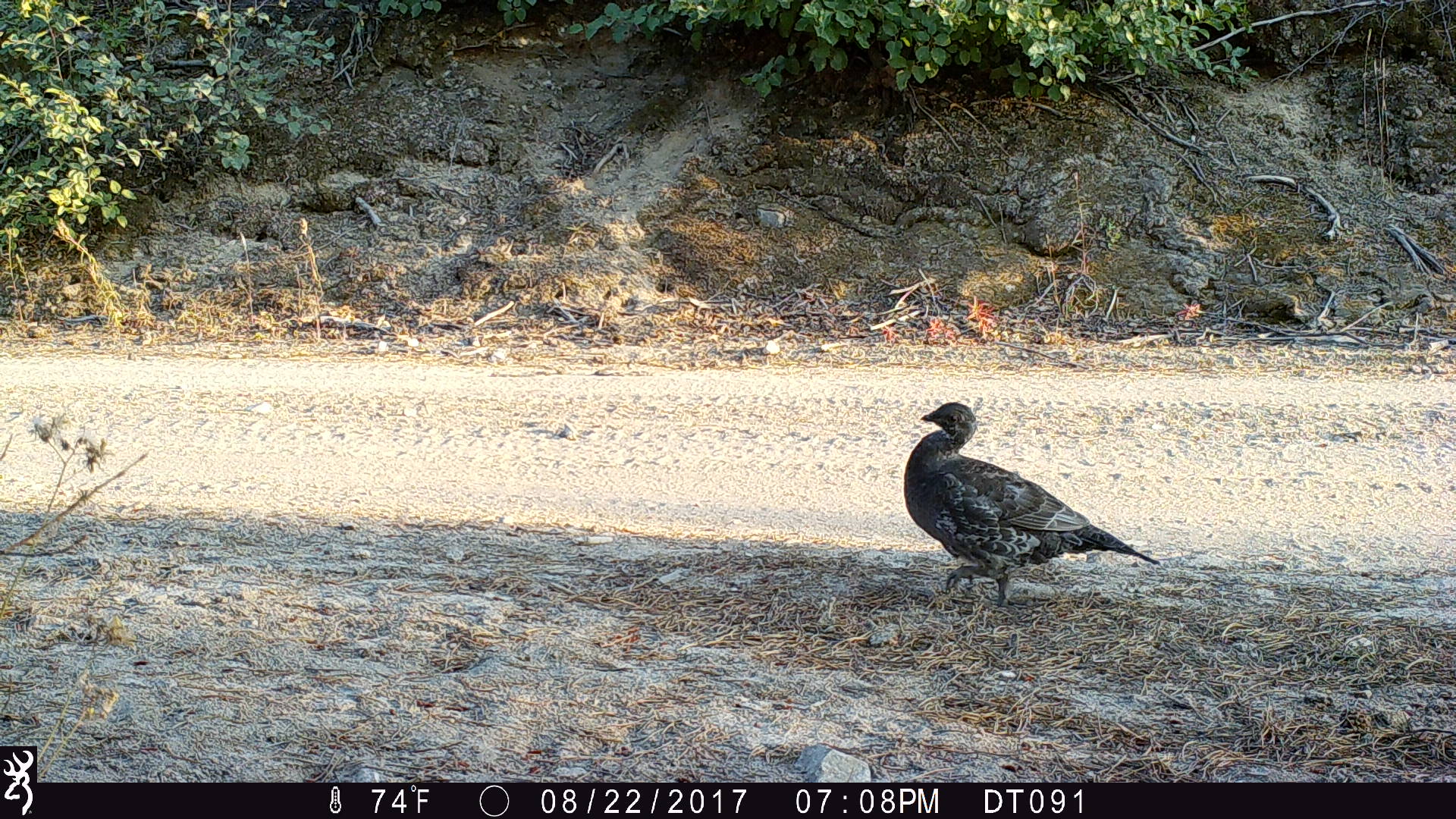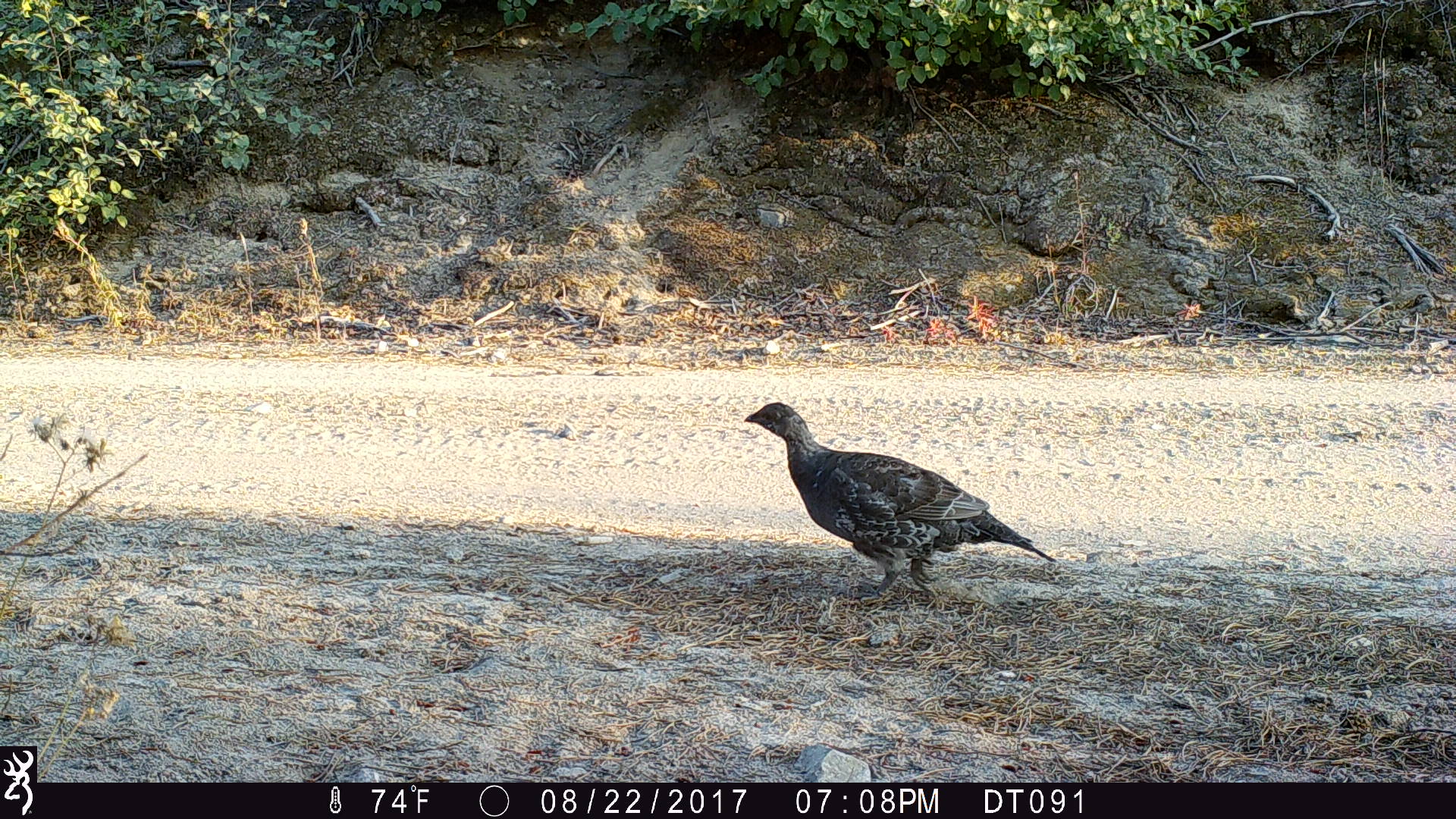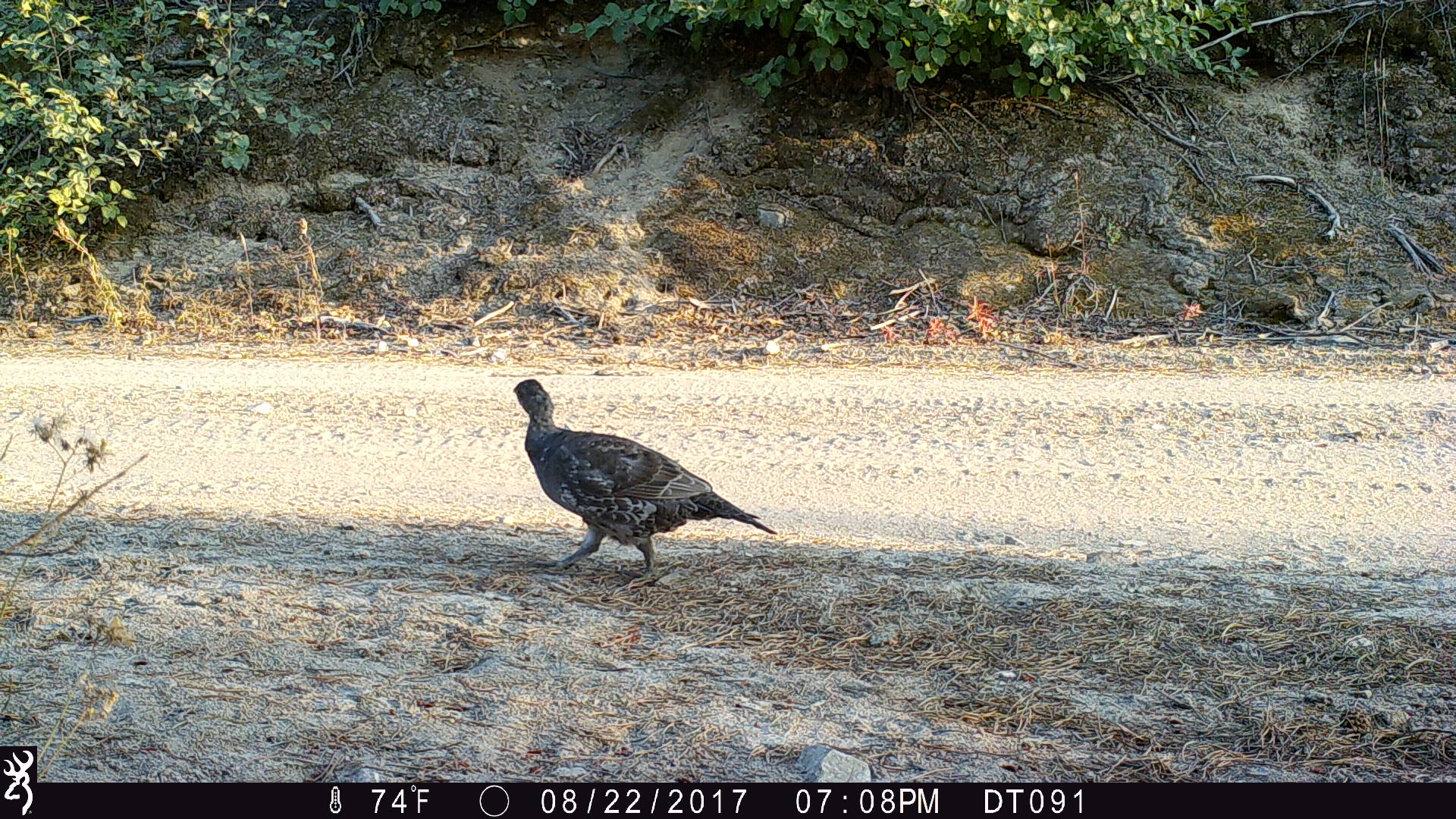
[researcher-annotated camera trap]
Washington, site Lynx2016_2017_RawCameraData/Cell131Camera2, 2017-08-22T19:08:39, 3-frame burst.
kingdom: Animalia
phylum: Chordata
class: Aves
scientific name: Aves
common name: birds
Aves (birds). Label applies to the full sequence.